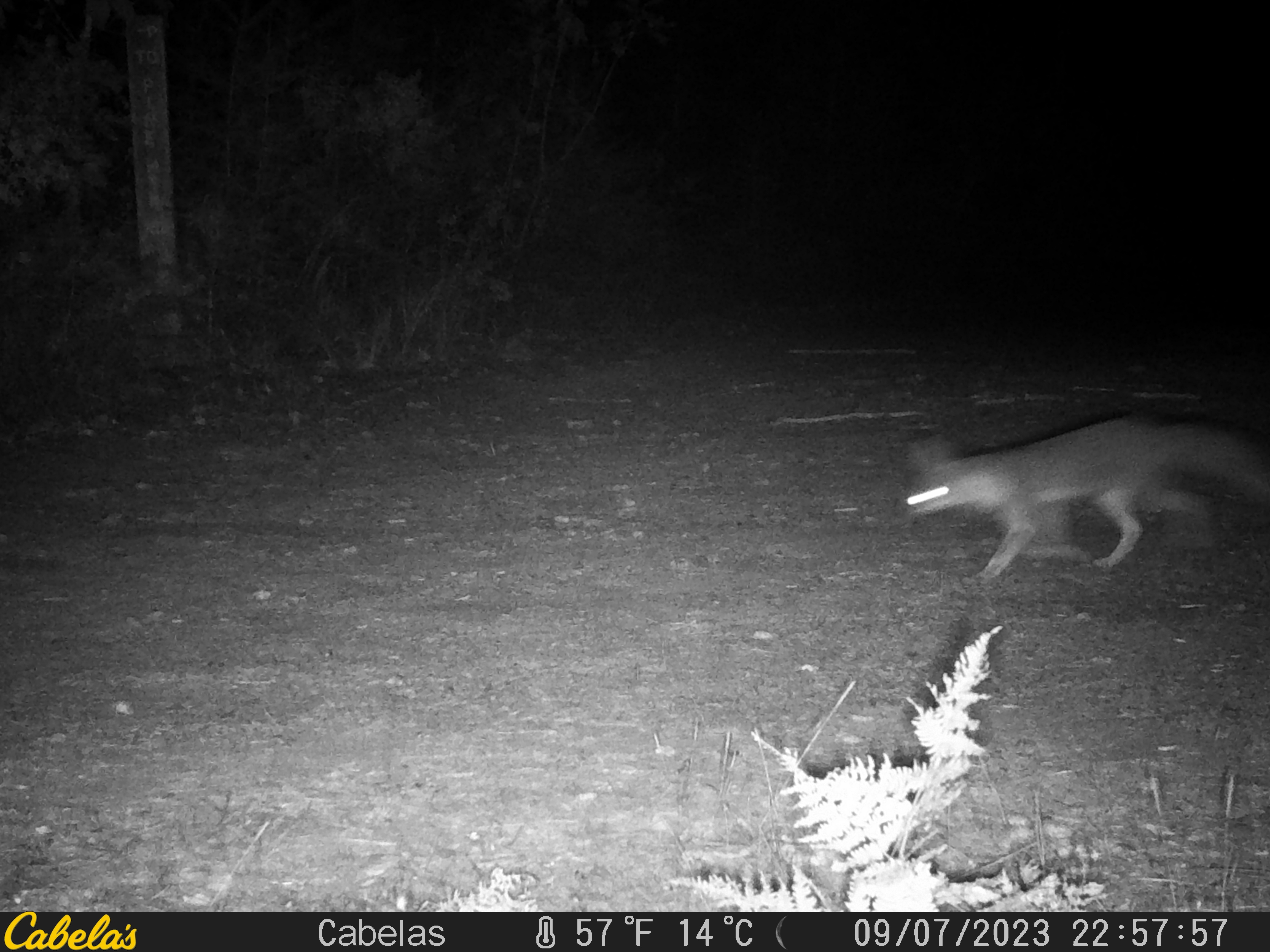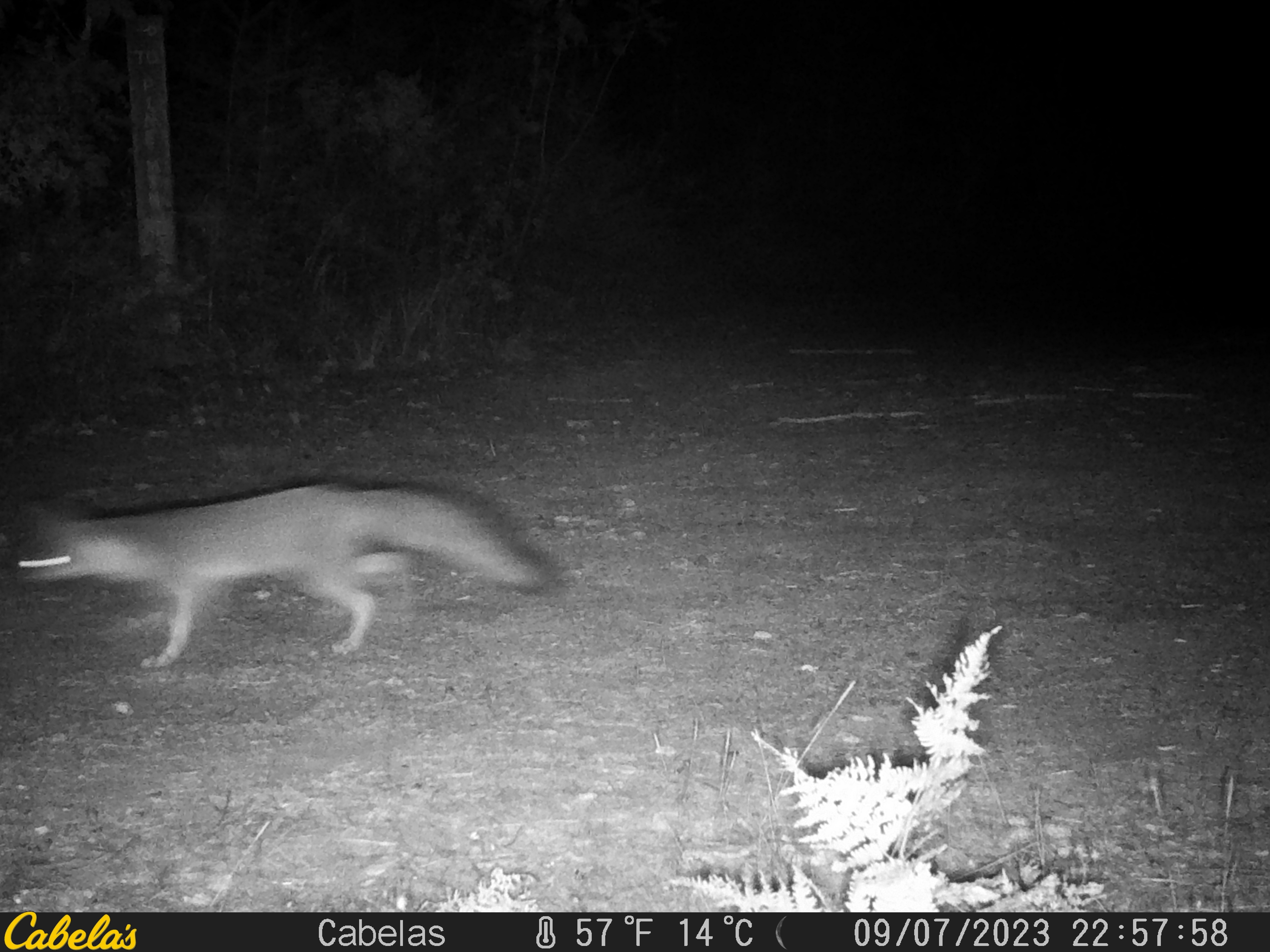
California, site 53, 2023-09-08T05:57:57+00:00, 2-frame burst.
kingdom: Animalia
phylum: Chordata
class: Mammalia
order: Carnivora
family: Canidae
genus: Urocyon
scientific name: Urocyon cinereoargenteus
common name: gray fox